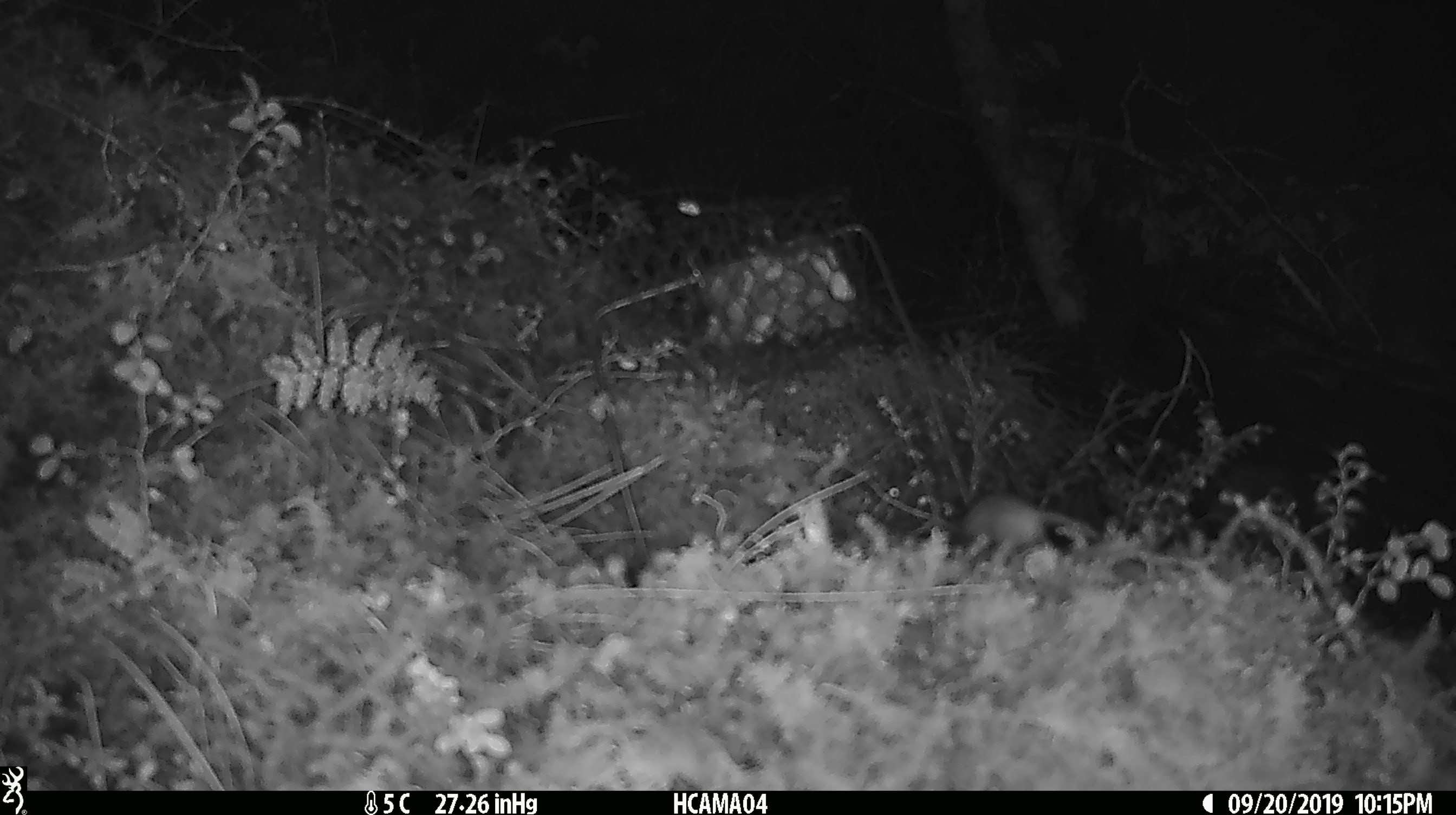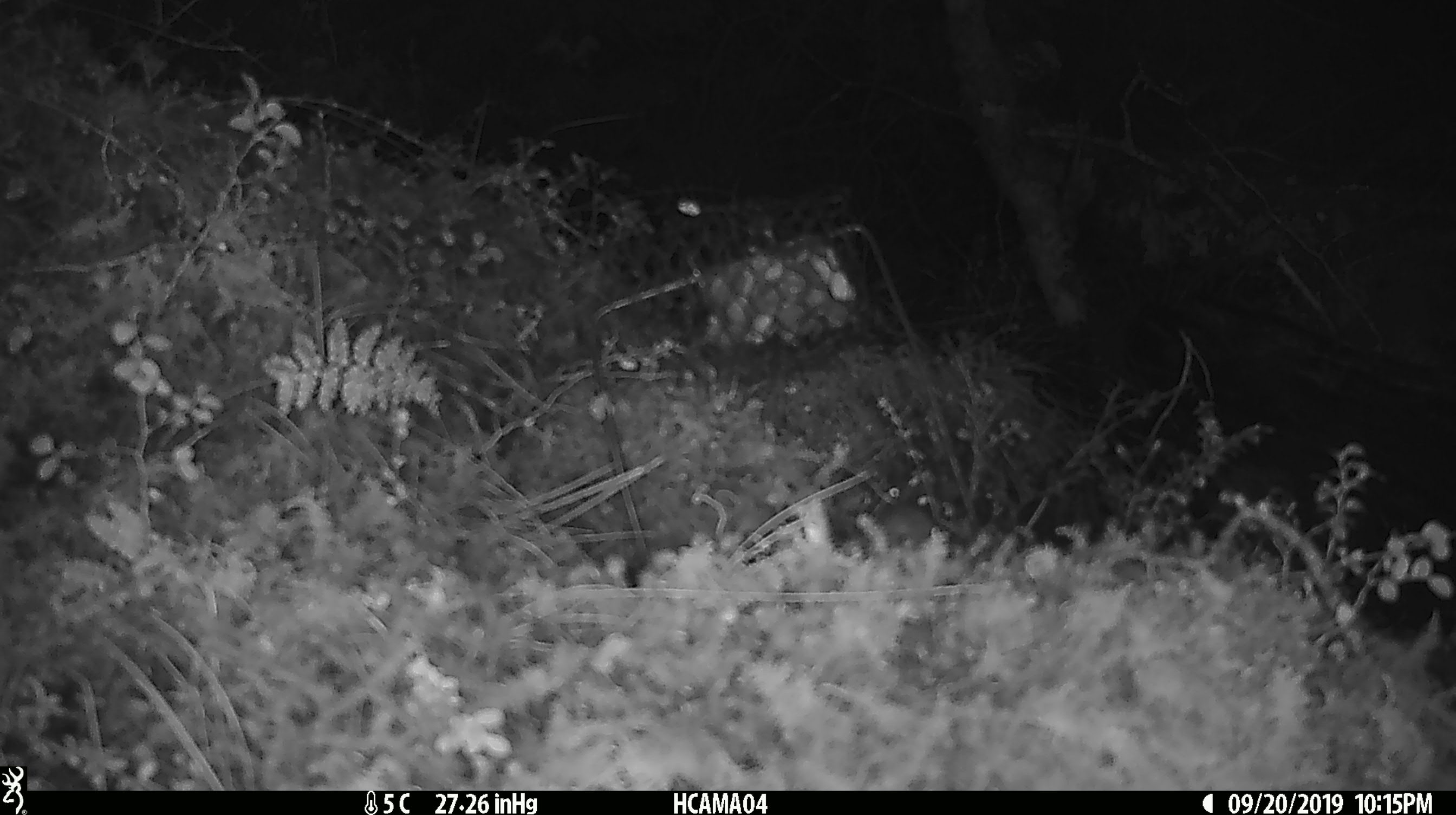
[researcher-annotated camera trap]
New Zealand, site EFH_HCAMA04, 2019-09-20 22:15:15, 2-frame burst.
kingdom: Animalia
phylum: Chordata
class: Mammalia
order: Rodentia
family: Muridae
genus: Mus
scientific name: Mus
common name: mouse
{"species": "mouse (Mus)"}